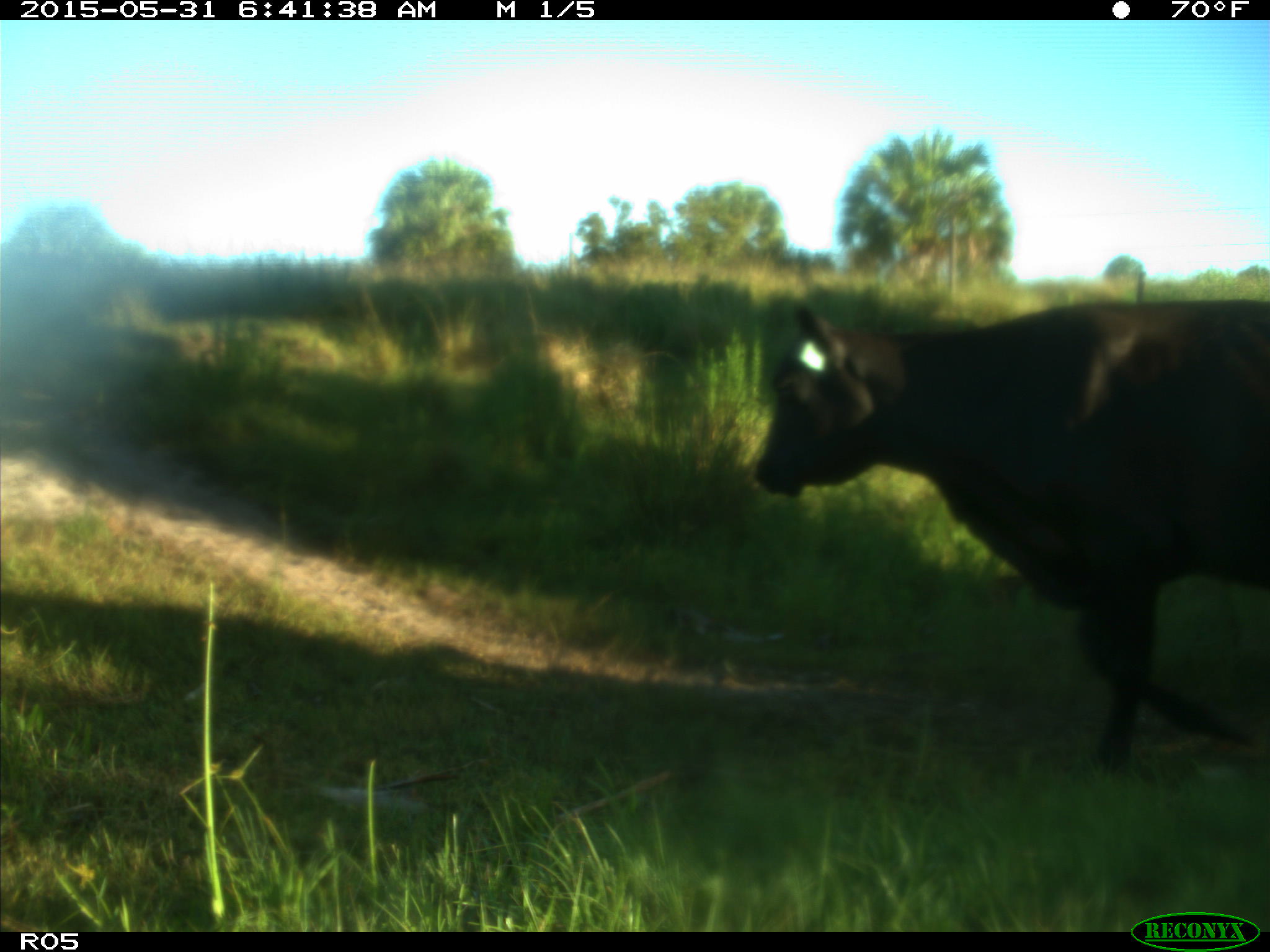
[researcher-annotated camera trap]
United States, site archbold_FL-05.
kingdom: Animalia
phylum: Chordata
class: Mammalia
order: Artiodactyla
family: Bovidae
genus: Bos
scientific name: Bos taurus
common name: domestic cow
Bos taurus (domestic cow).